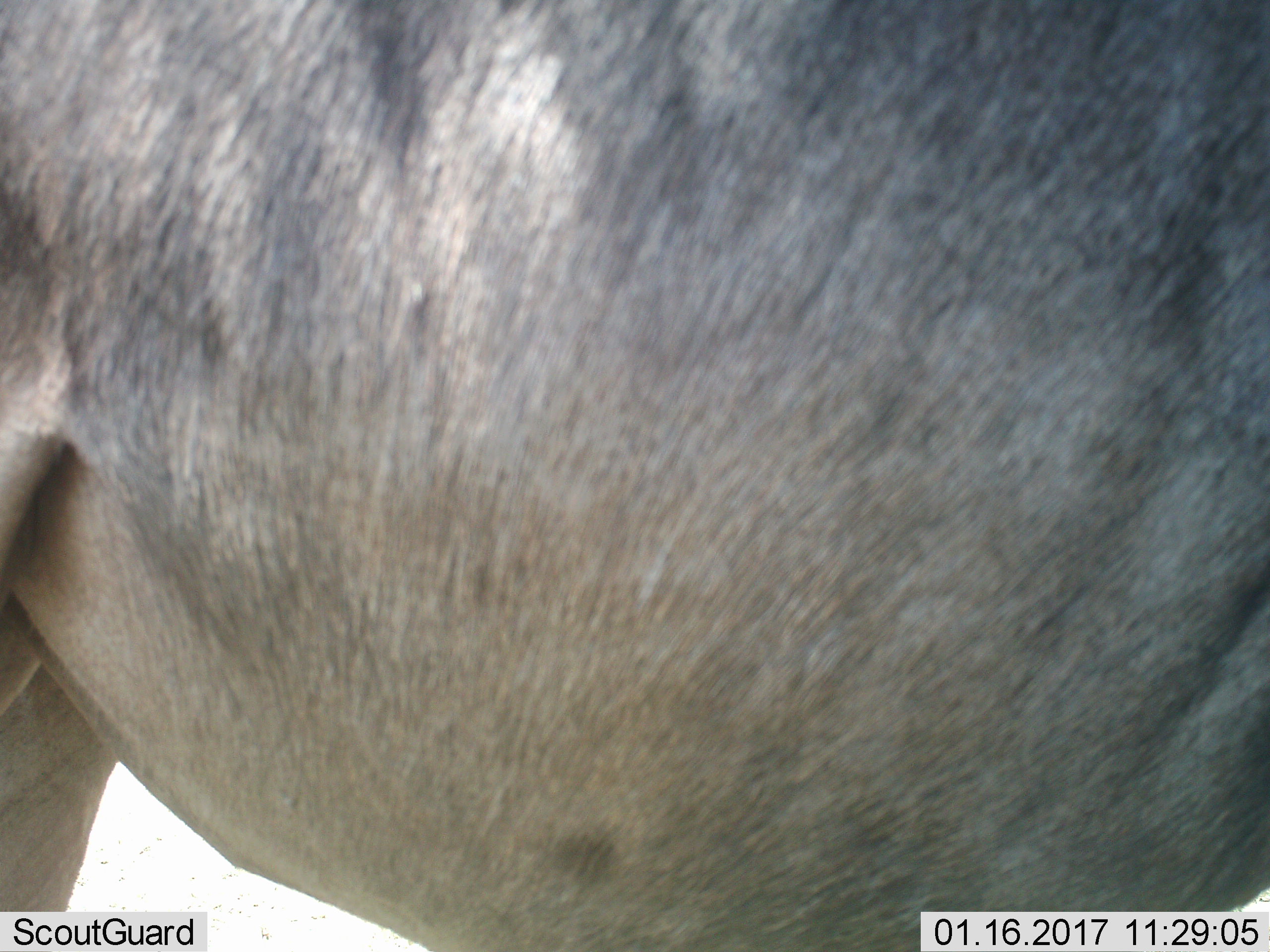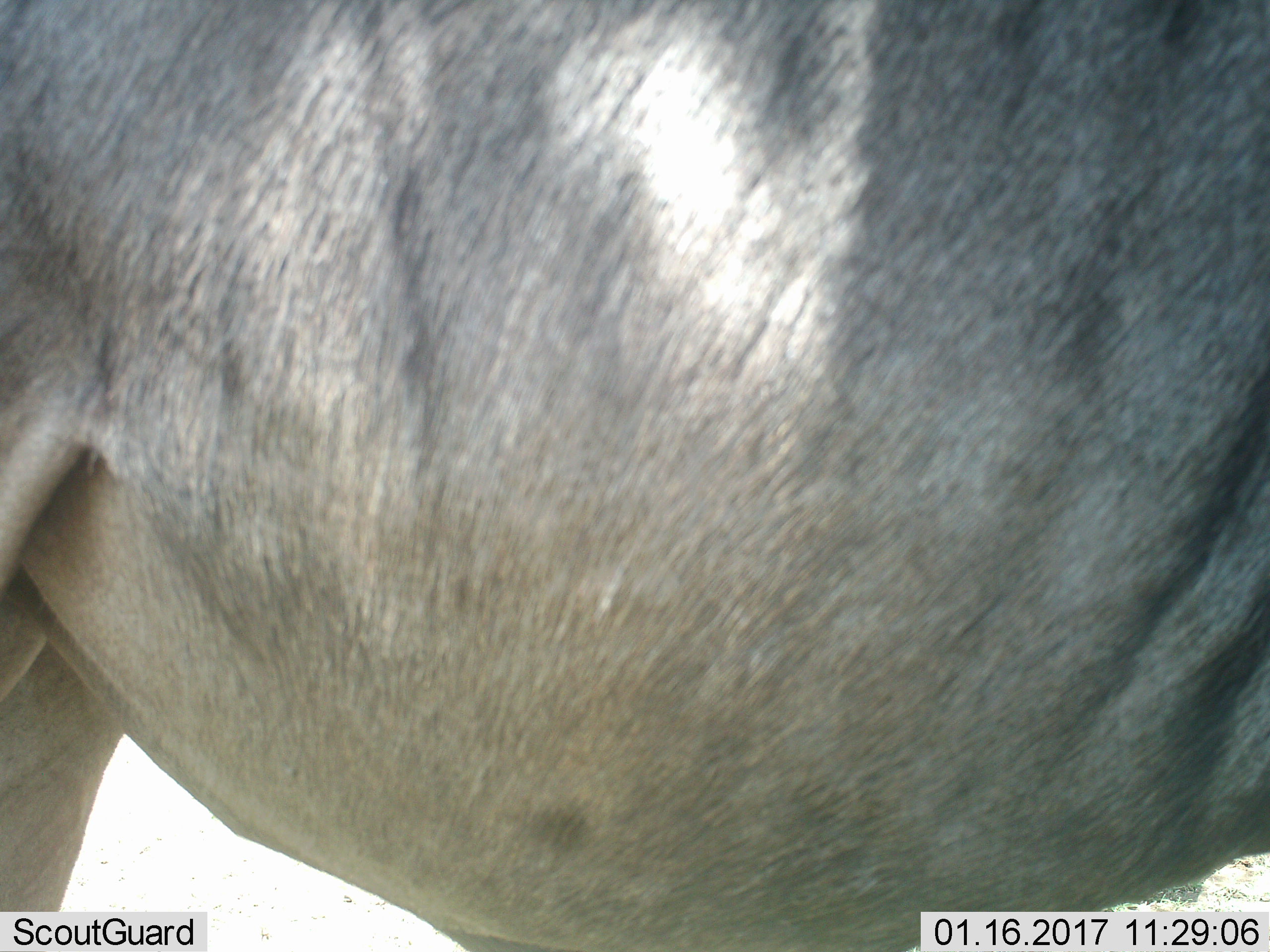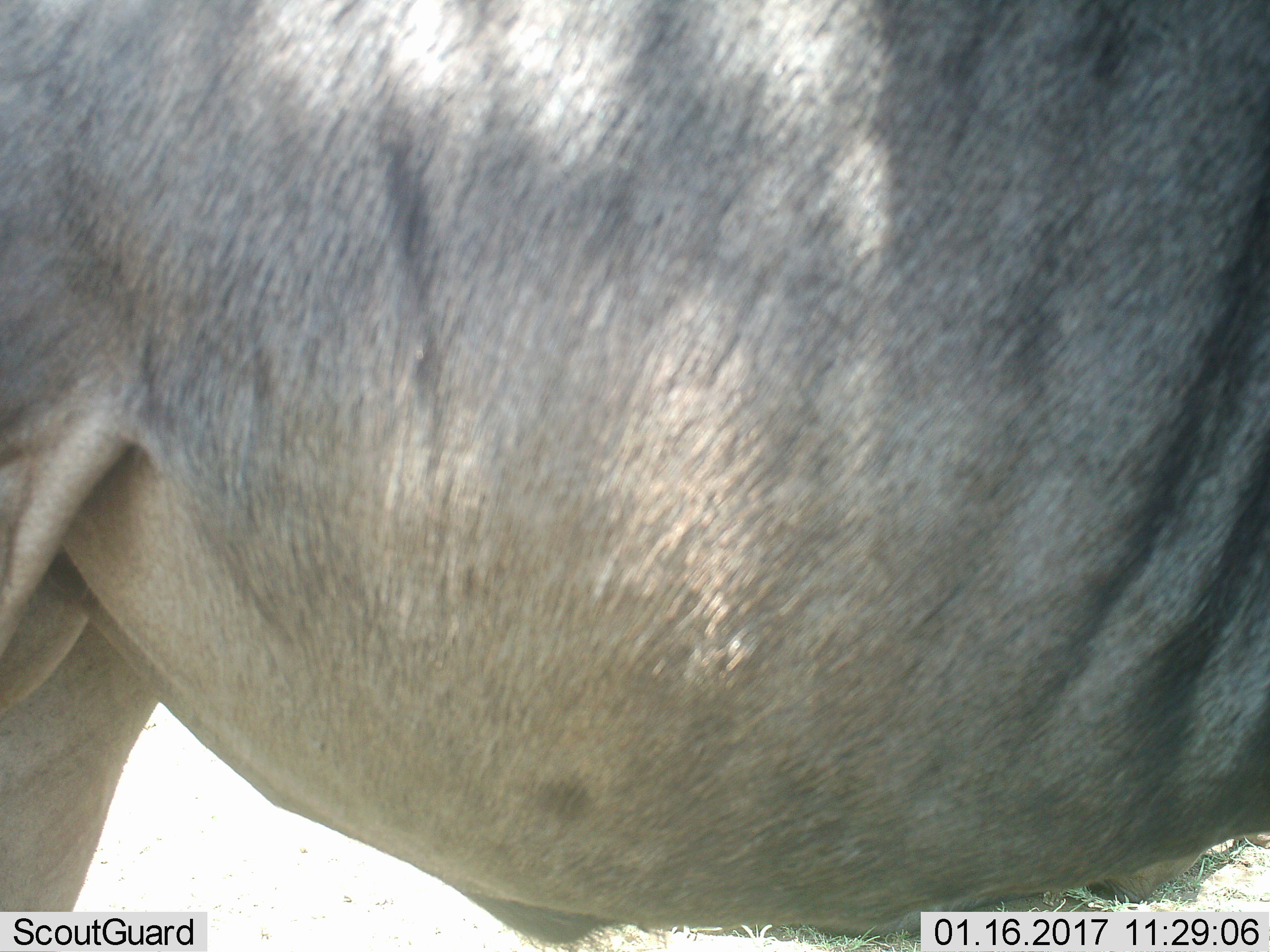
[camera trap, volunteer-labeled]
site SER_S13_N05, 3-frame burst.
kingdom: Animalia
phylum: Chordata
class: Mammalia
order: Artiodactyla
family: Bovidae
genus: Connochaetes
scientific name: Connochaetes taurinus taurinus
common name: blue wildebeest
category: wildebeestblue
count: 1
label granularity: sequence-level